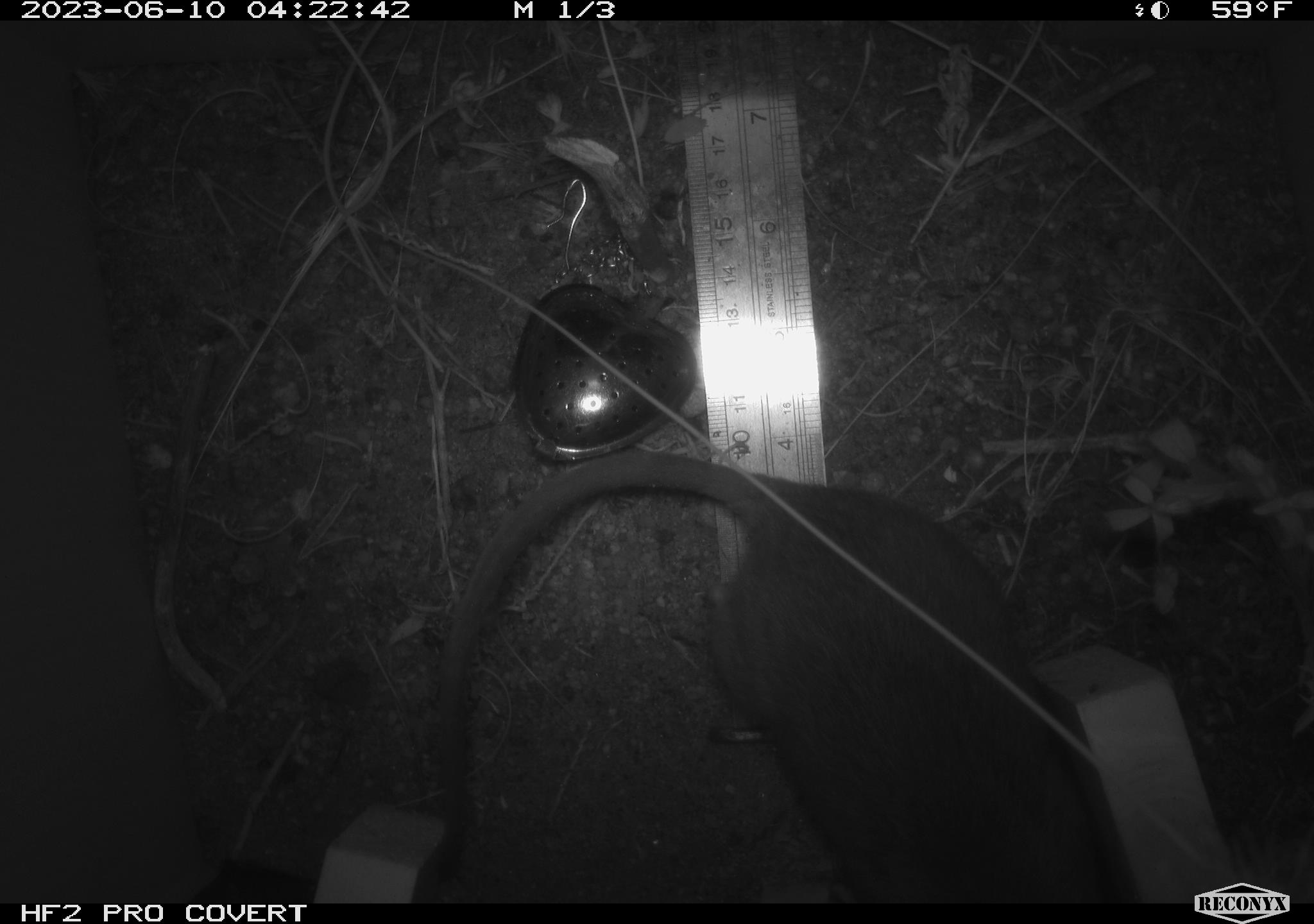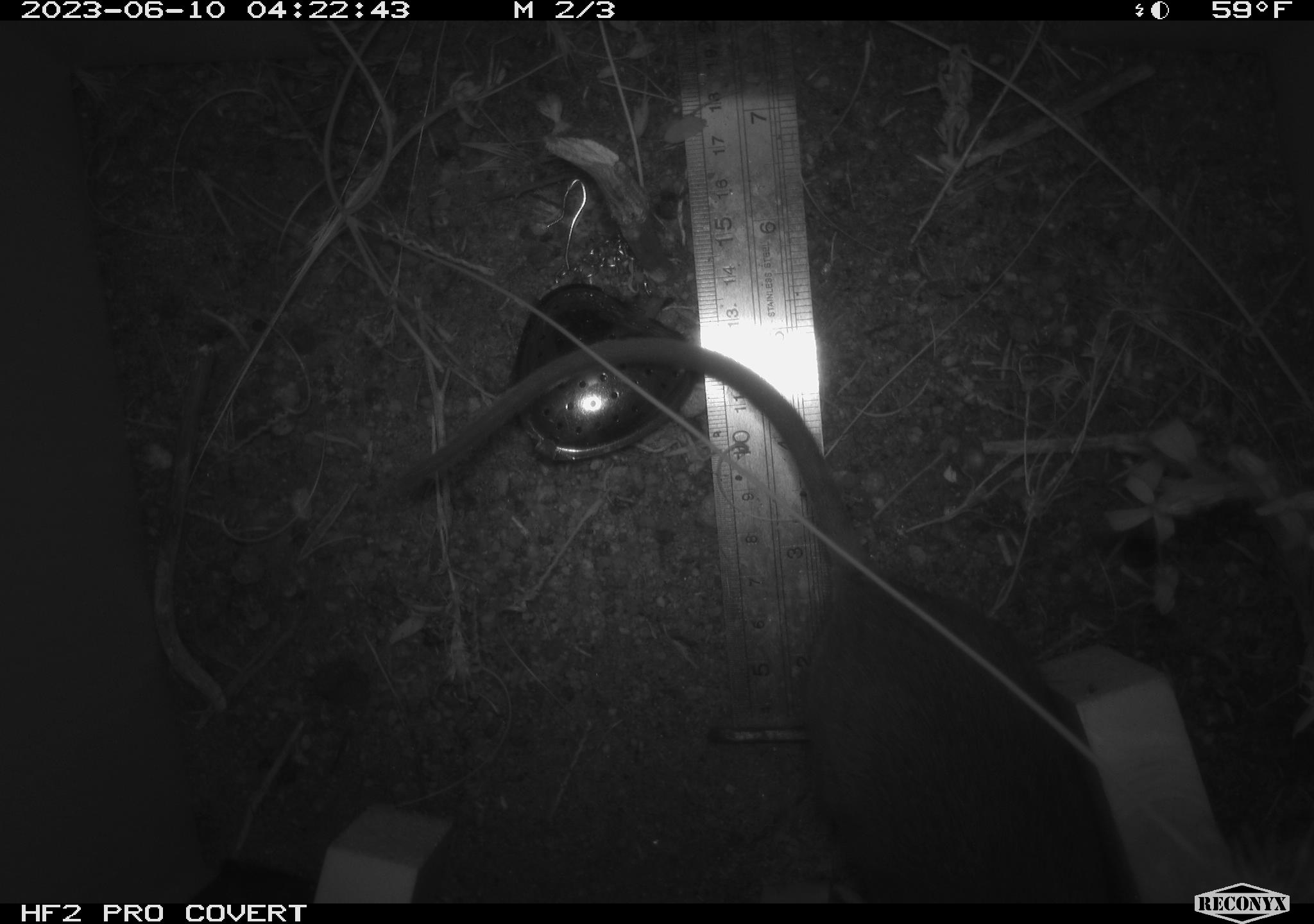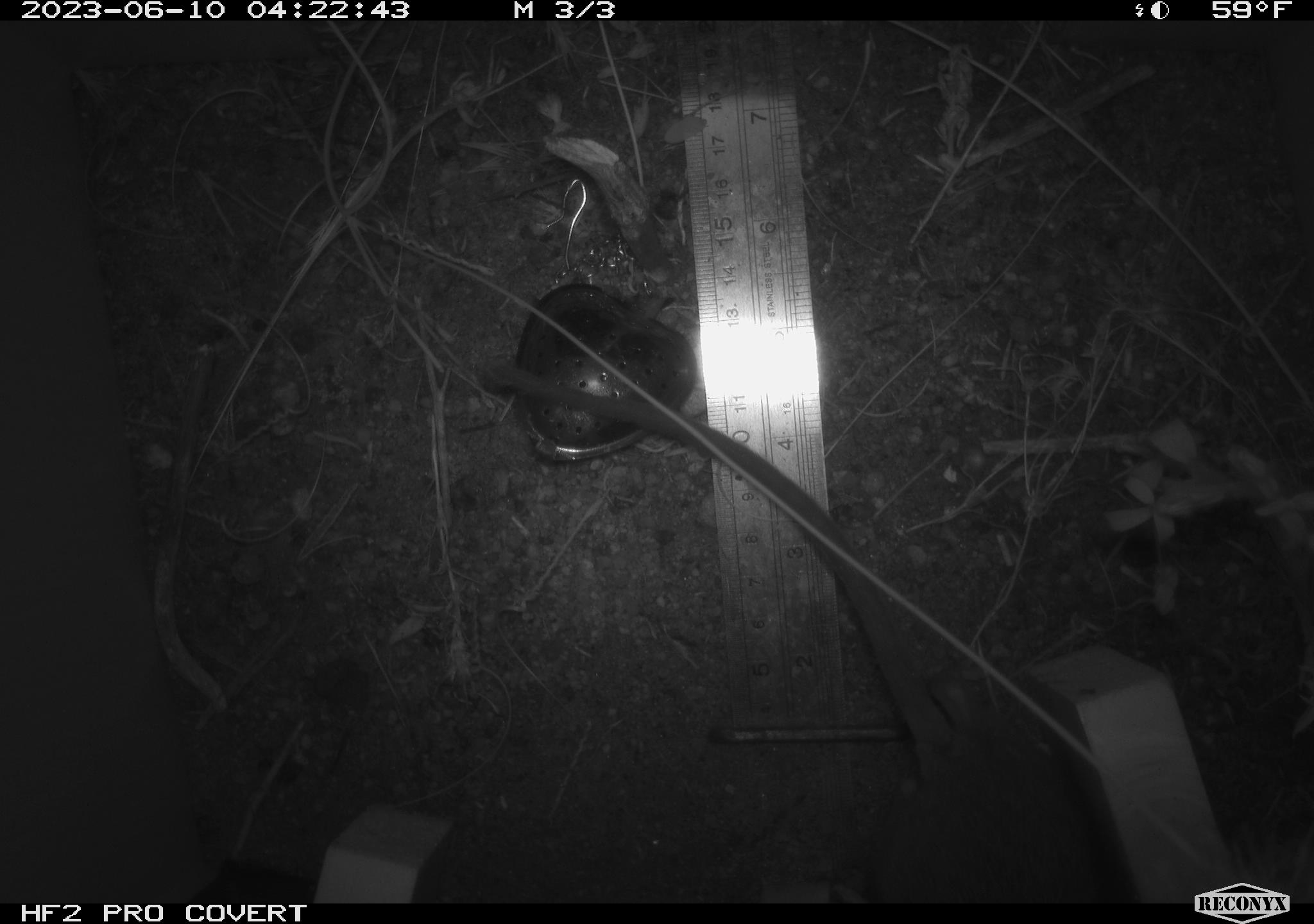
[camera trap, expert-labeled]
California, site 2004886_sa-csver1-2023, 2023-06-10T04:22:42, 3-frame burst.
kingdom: Animalia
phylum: Chordata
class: Mammalia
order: Rodentia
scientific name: Rodentia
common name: mouse species